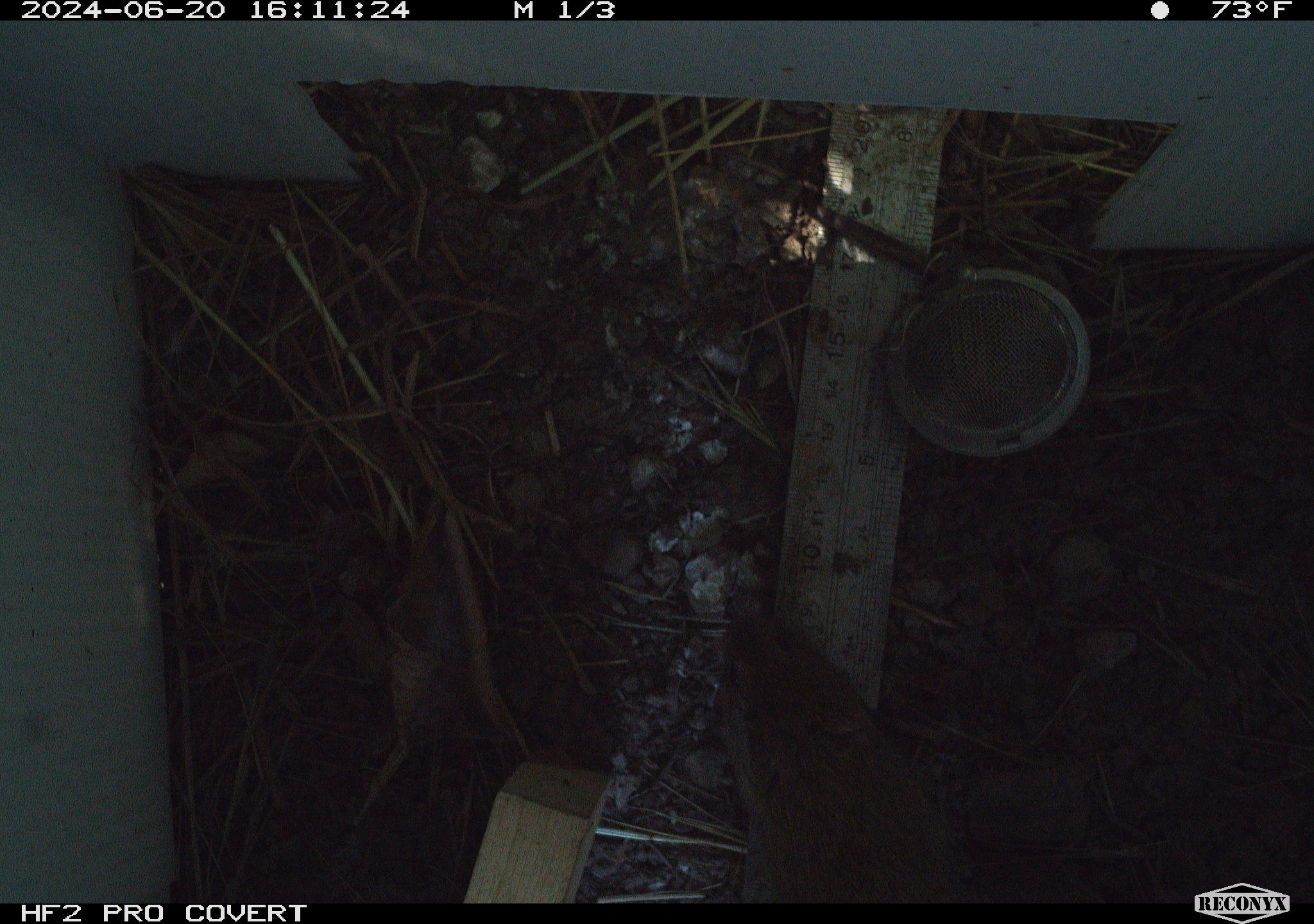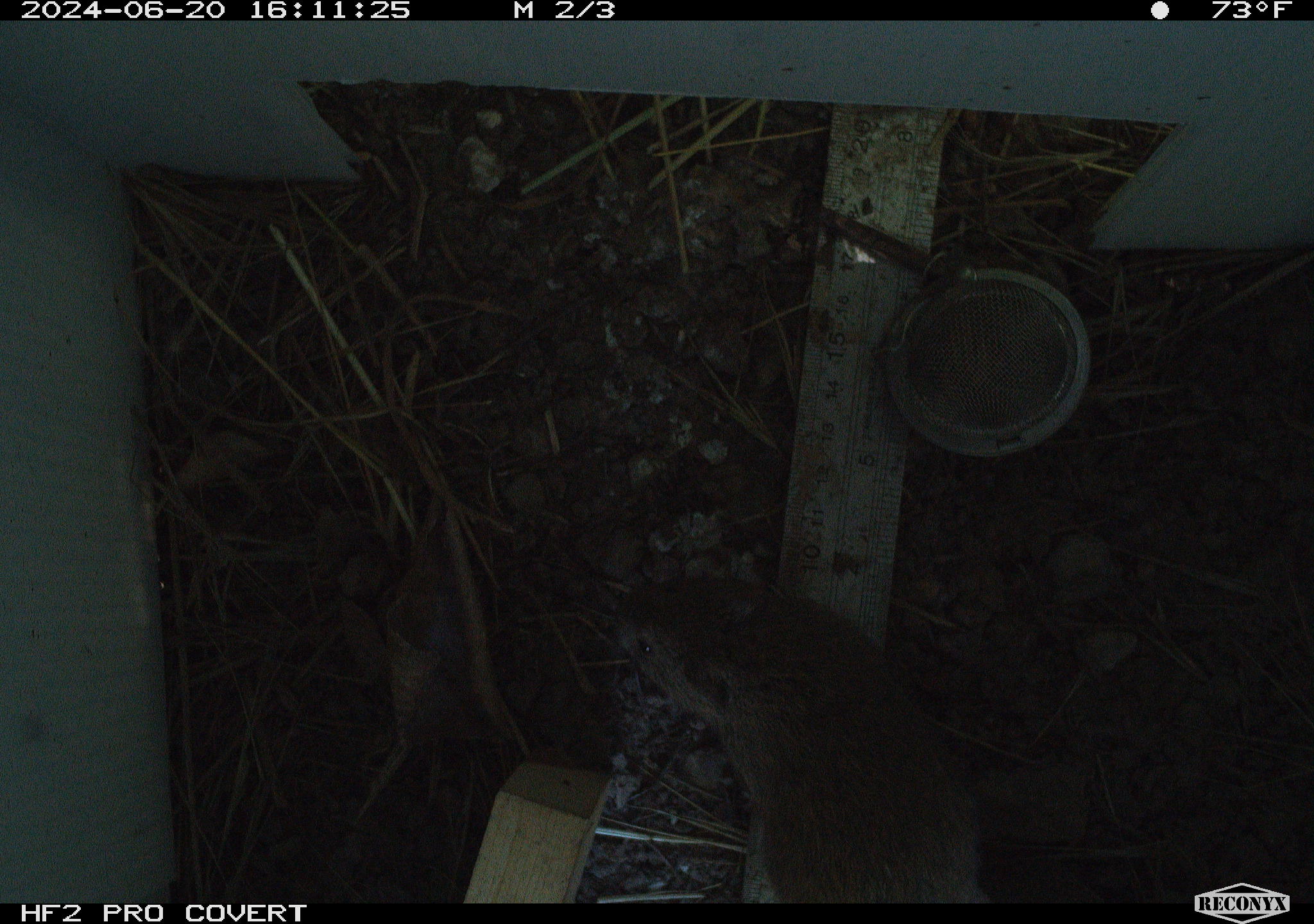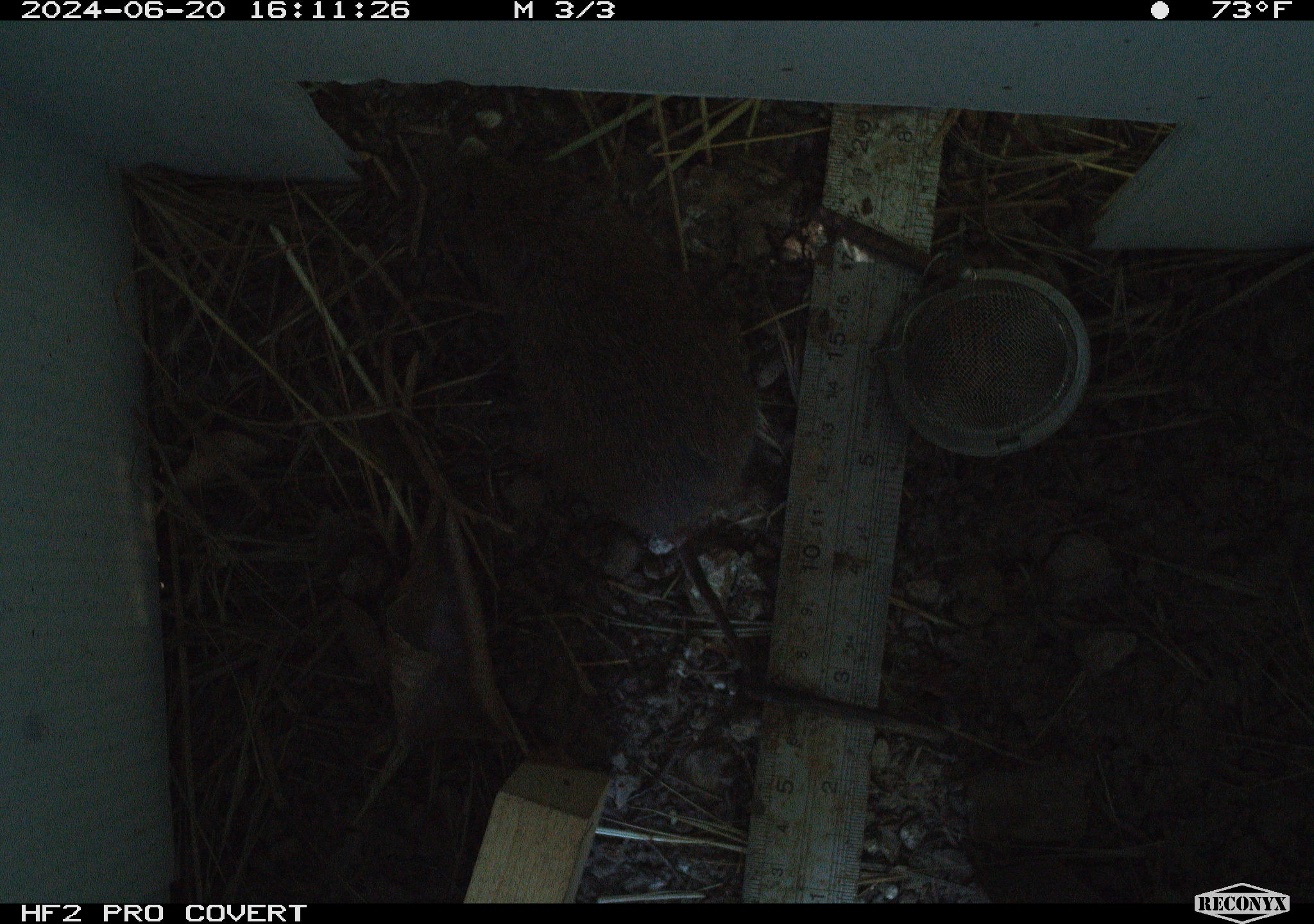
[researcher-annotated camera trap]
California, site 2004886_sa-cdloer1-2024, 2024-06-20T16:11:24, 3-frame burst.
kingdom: Animalia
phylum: Chordata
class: Mammalia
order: Rodentia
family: Cricetidae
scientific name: Arvicolinae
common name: voles, lemmings, and muskrats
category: arvicolinae subfamily